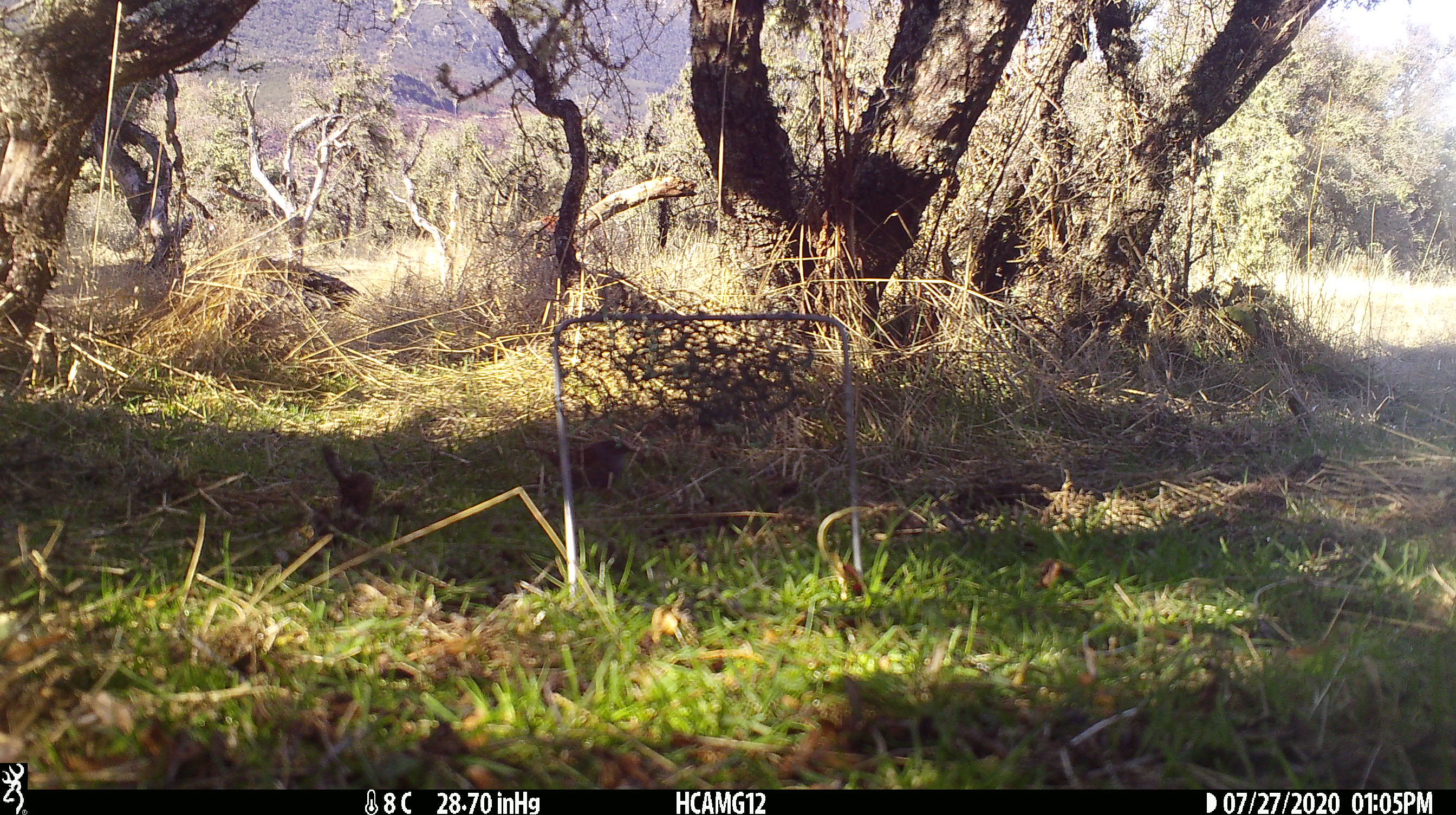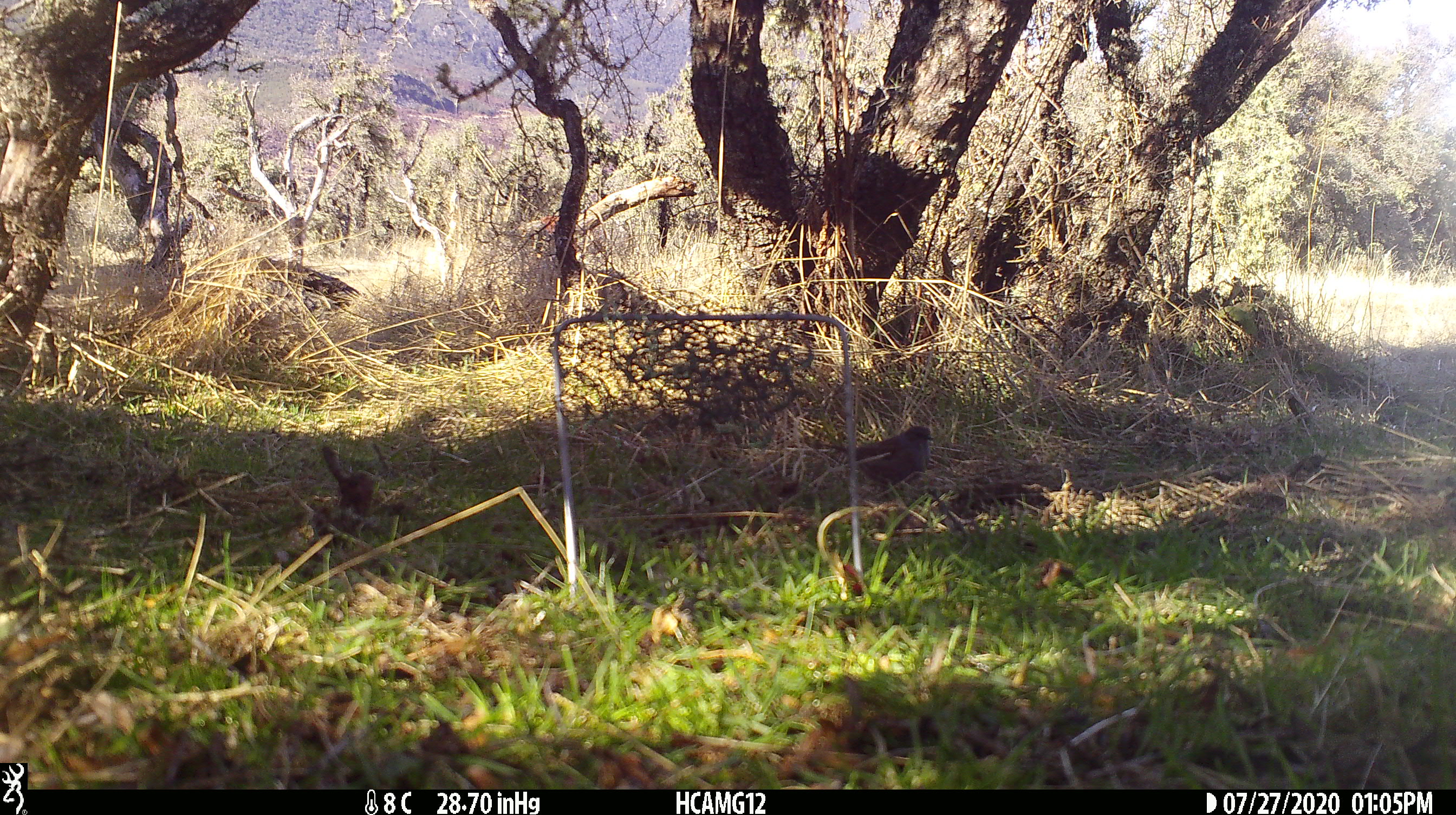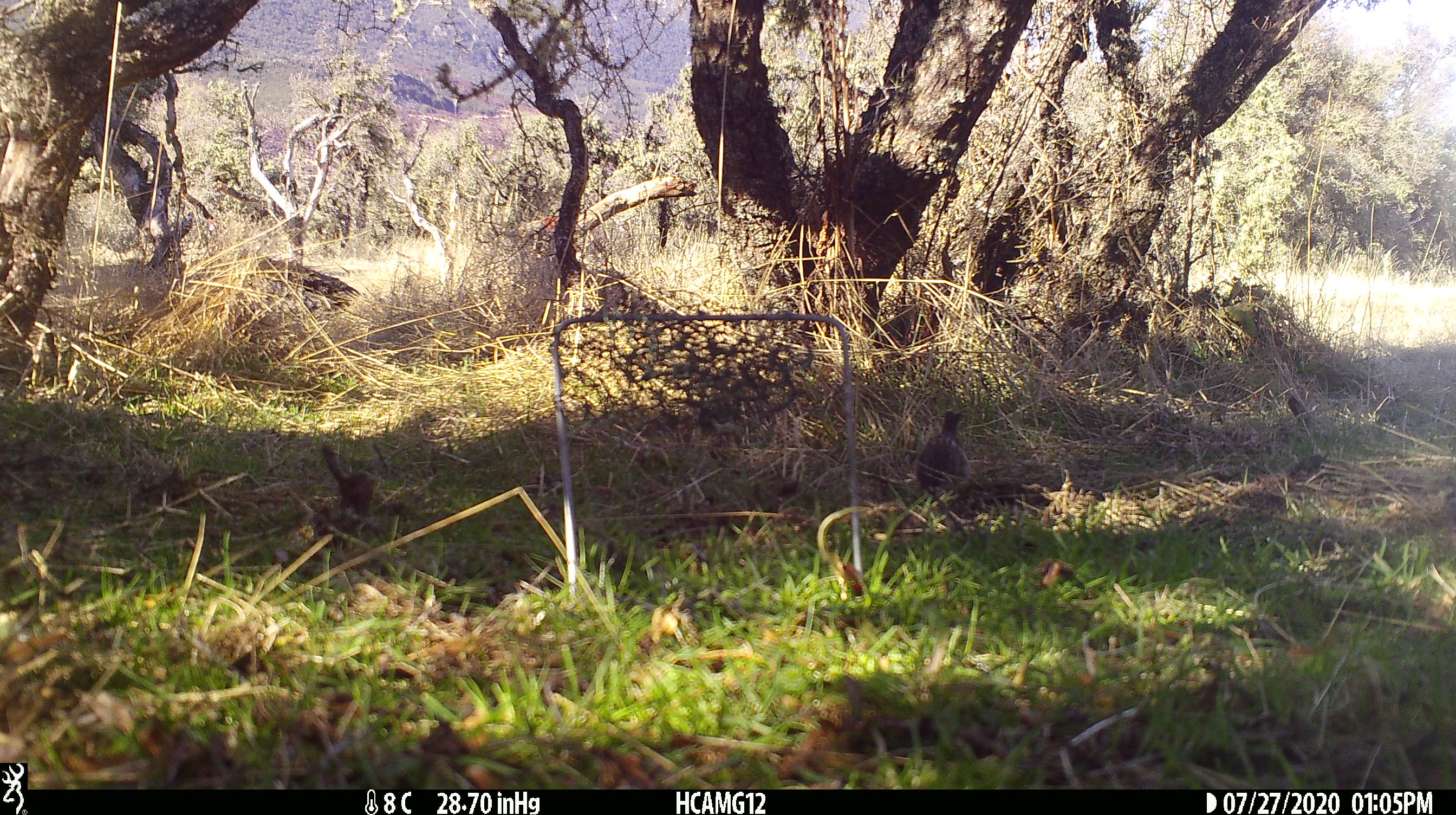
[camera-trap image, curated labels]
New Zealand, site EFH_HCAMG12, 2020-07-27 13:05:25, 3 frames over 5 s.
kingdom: Animalia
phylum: Chordata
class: Aves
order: Passeriformes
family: Prunellidae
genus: Prunella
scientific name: Prunella modularis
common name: dunnock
Dunnock (Prunella modularis).